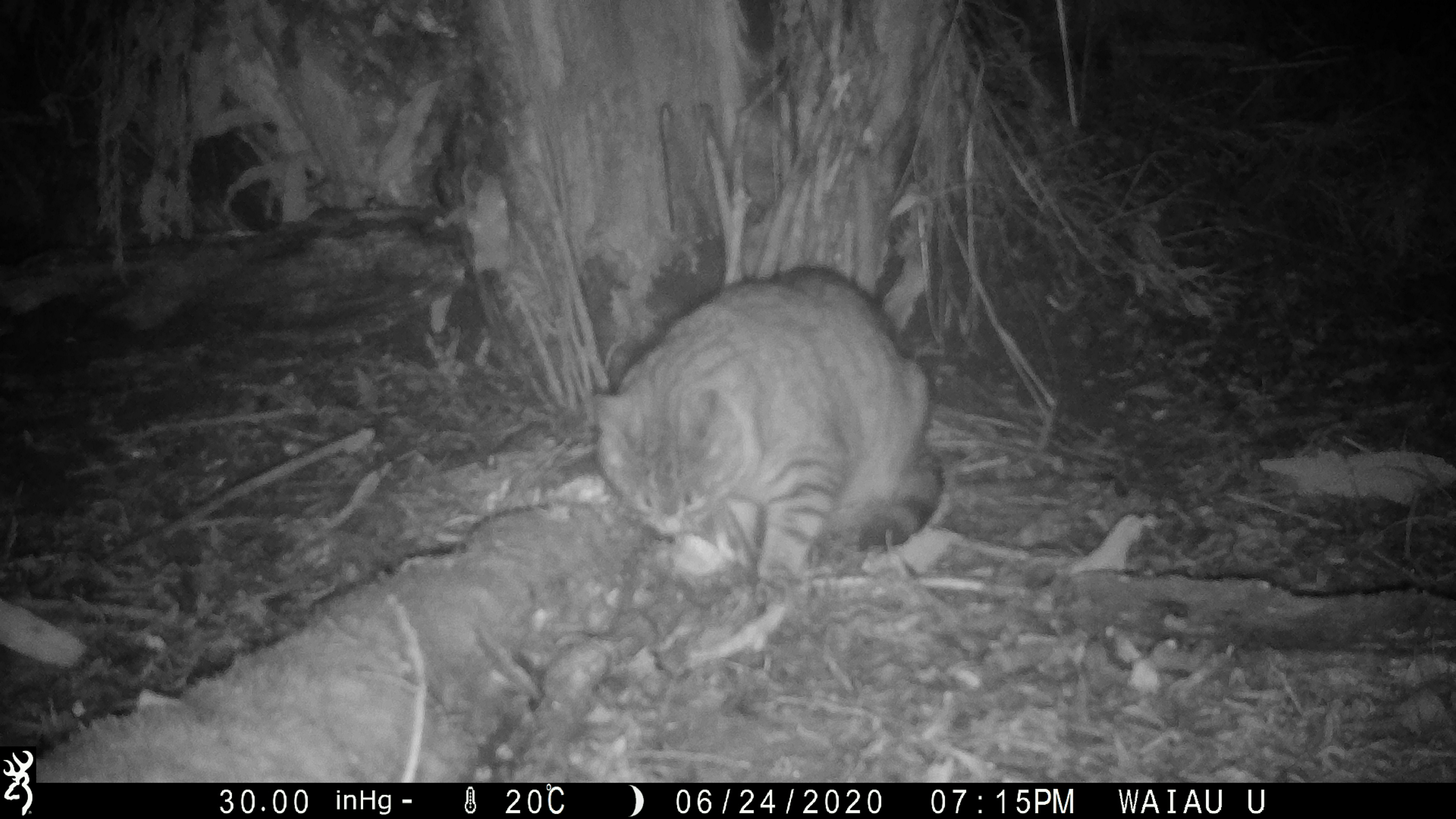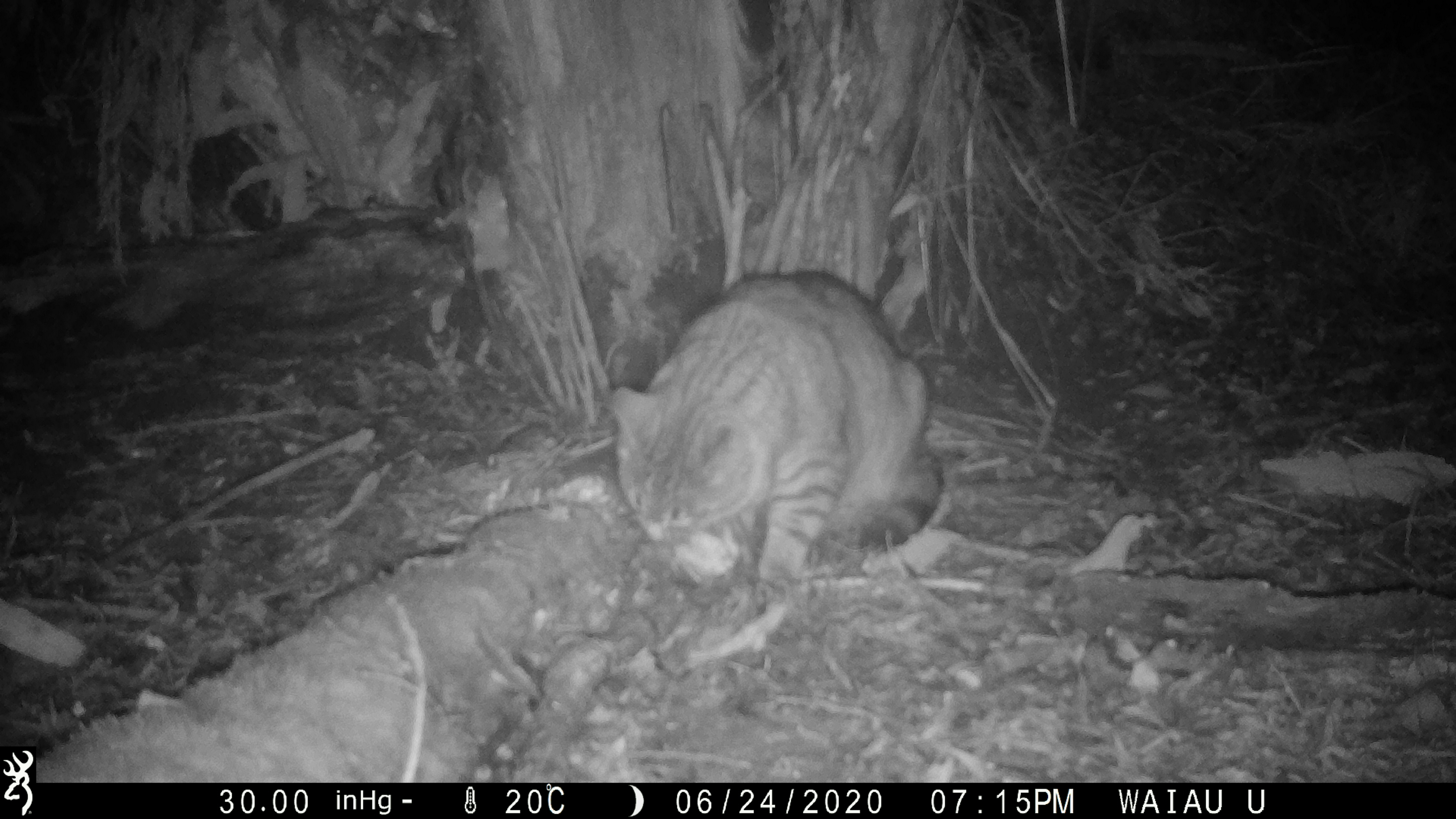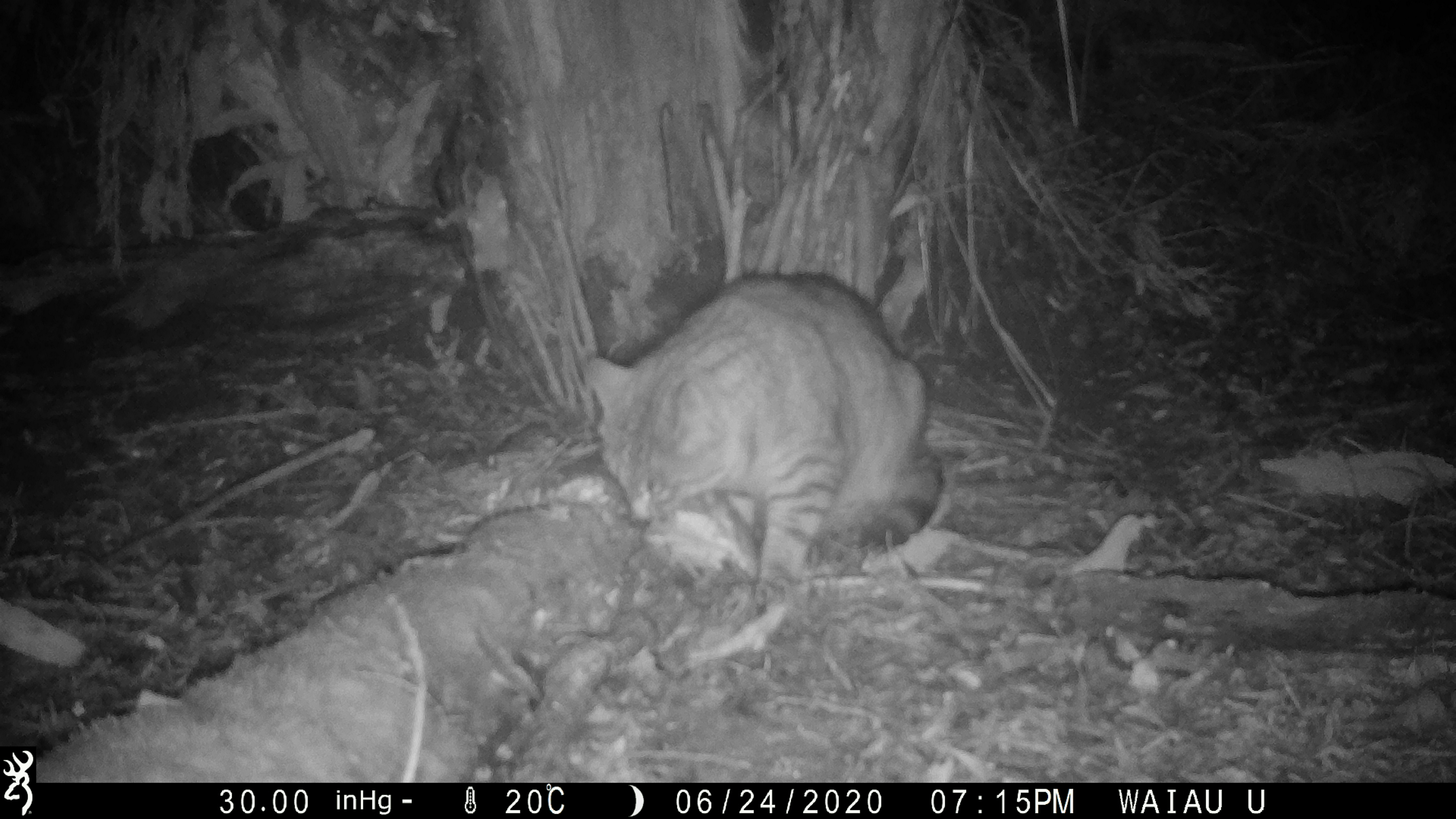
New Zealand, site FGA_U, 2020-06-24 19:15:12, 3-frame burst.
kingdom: Animalia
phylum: Chordata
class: Mammalia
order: Carnivora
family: Felidae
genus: Felis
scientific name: Felis catus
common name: domestic cat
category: cat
Cat (domestic cat) (Felis catus).